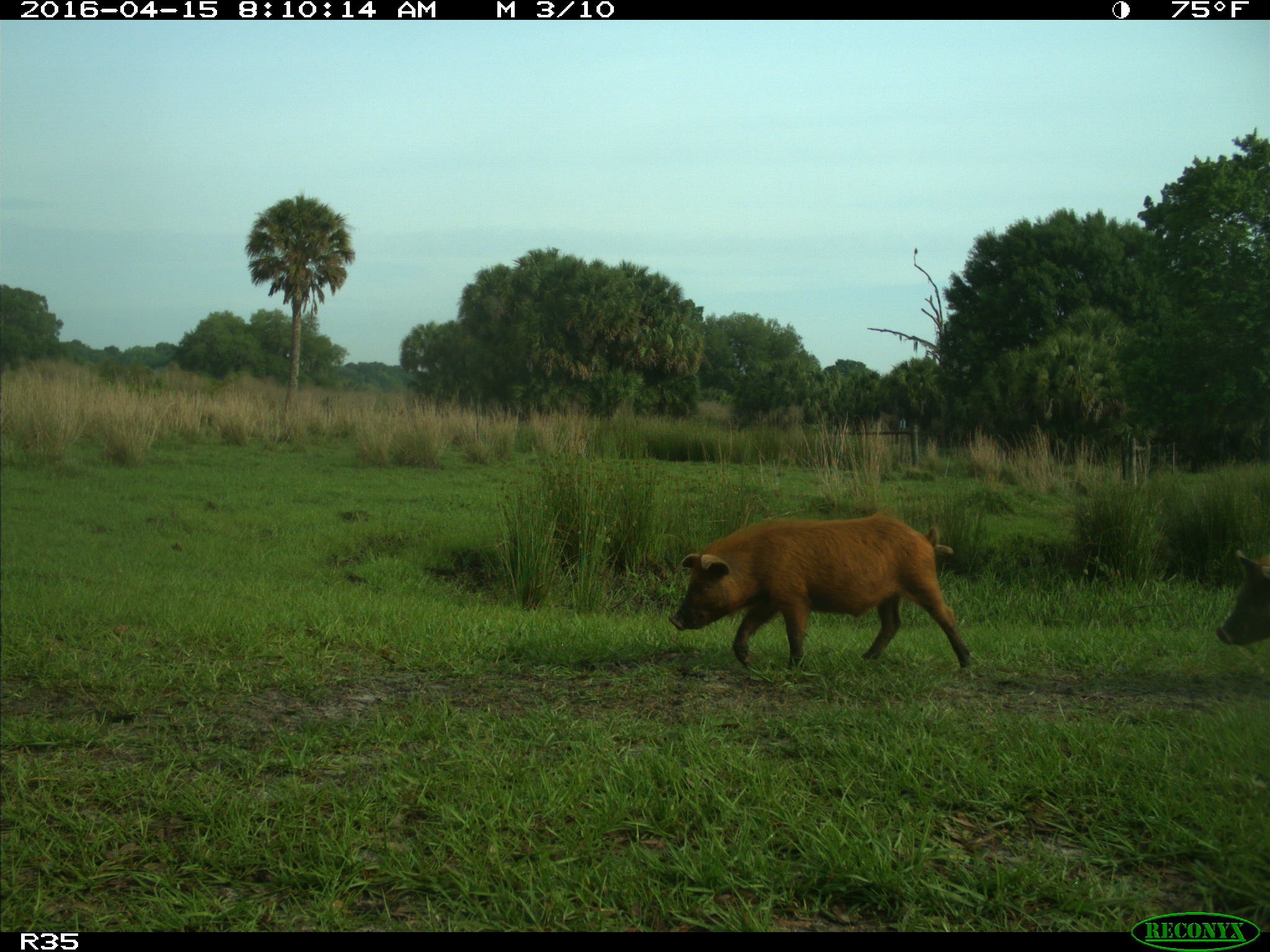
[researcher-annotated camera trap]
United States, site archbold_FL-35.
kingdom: Animalia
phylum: Chordata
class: Mammalia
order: Artiodactyla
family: Suidae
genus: Sus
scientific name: Sus scrofa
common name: wild boar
Sus scrofa (wild boar).